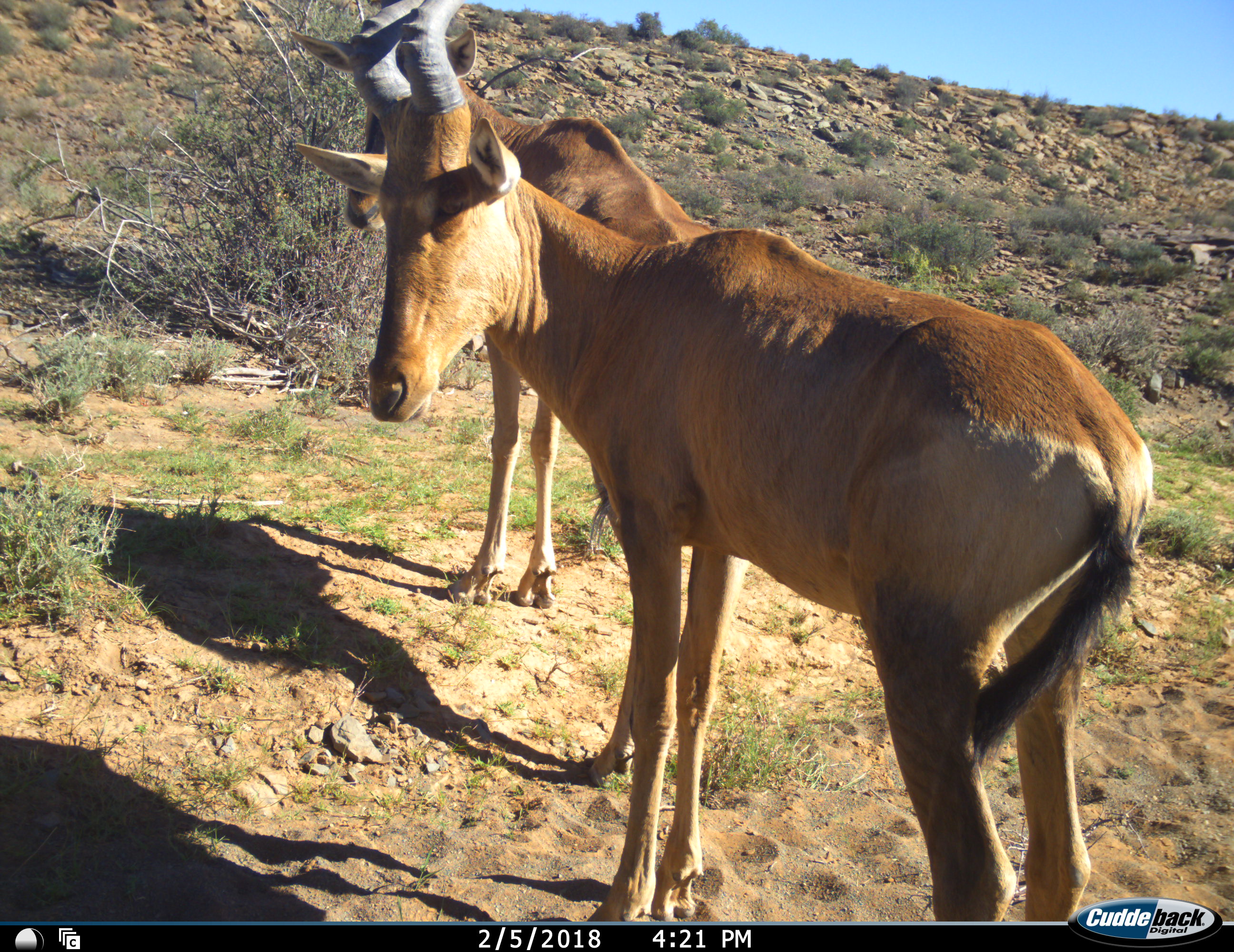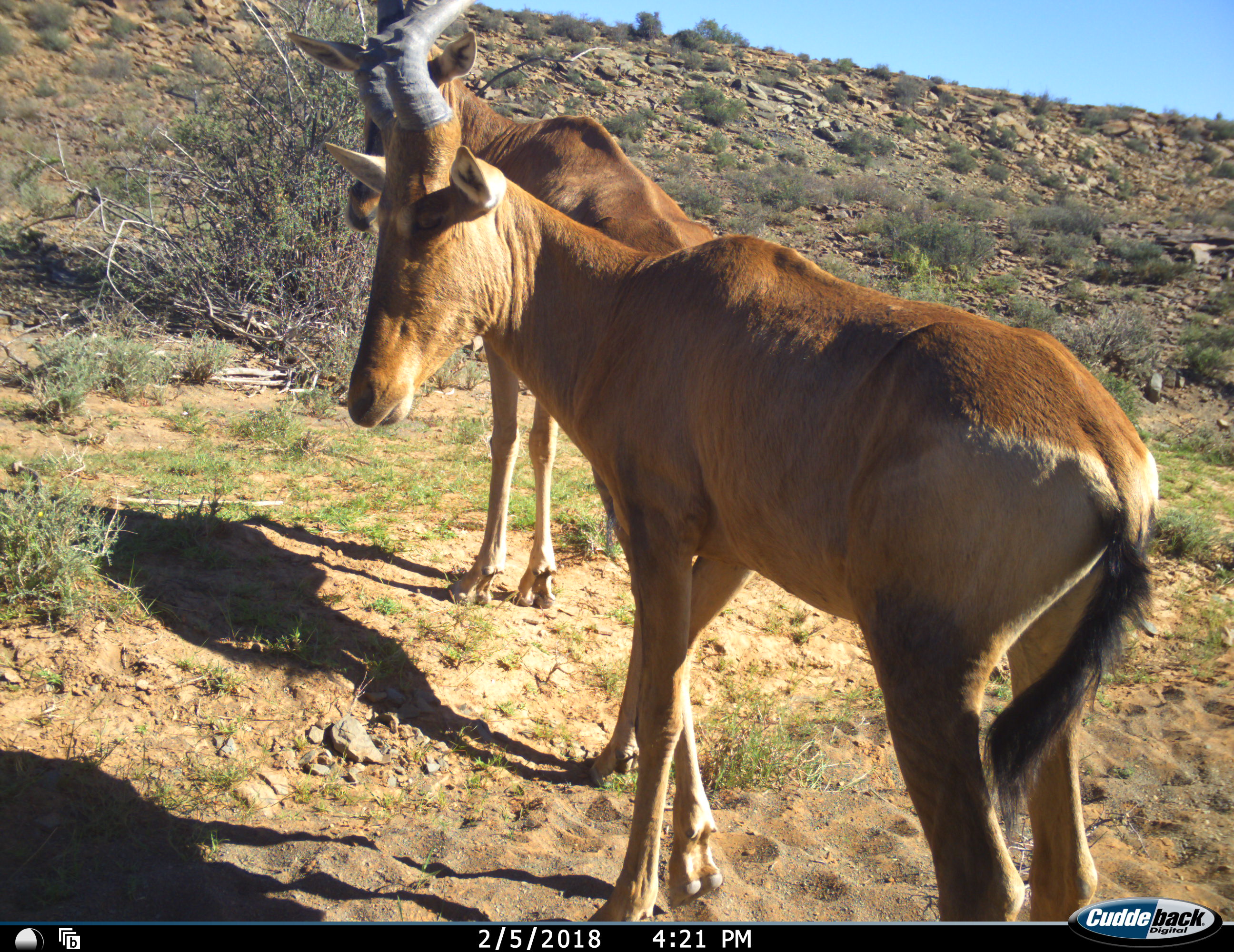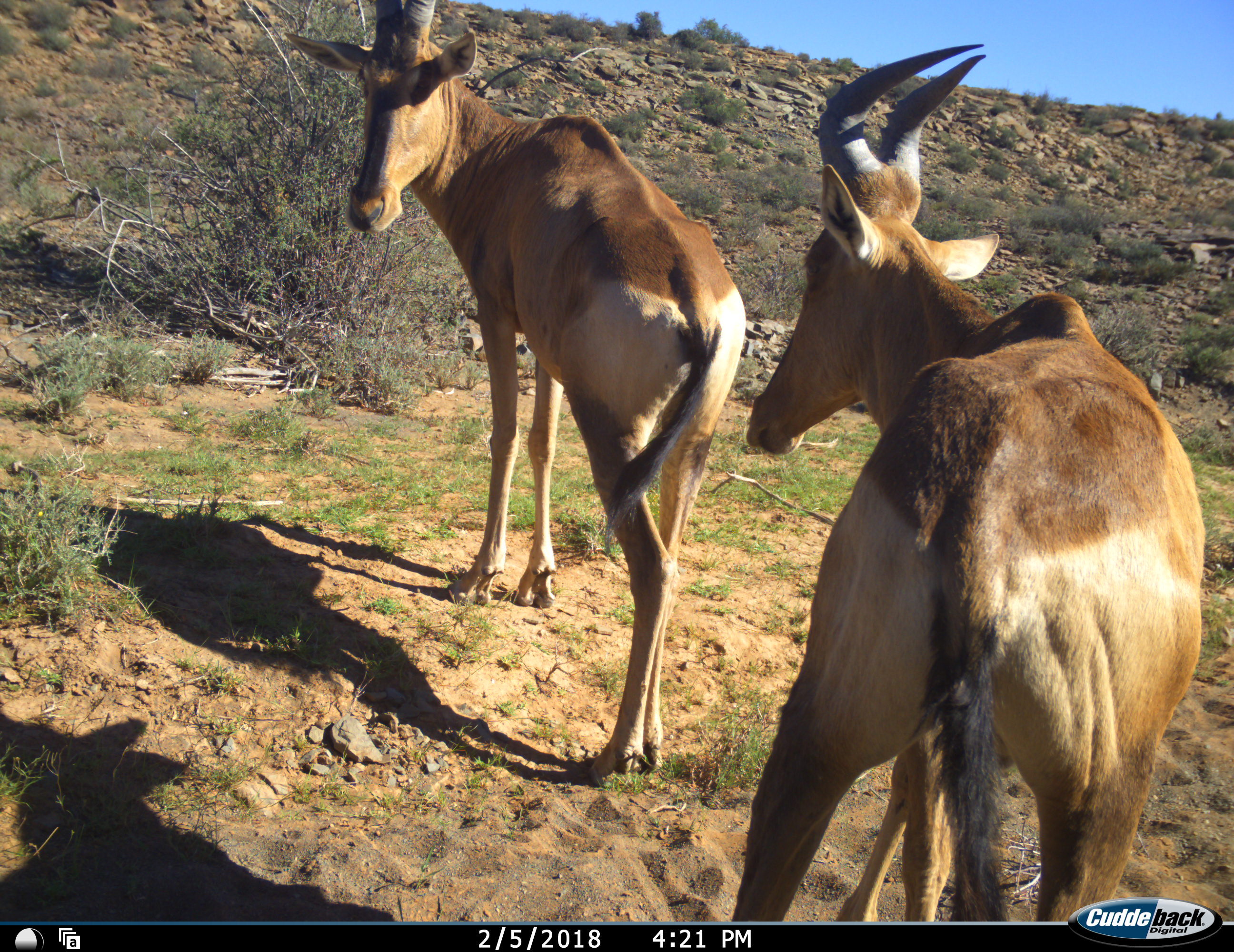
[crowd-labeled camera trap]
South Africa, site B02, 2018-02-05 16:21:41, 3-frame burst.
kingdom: Animalia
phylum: Chordata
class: Mammalia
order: Artiodactyla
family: Bovidae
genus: Alcelaphus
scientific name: Alcelaphus buselaphus caama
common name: red hartebeest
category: hartebeestred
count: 2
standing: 89%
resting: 0%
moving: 22%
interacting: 11%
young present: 0%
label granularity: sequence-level